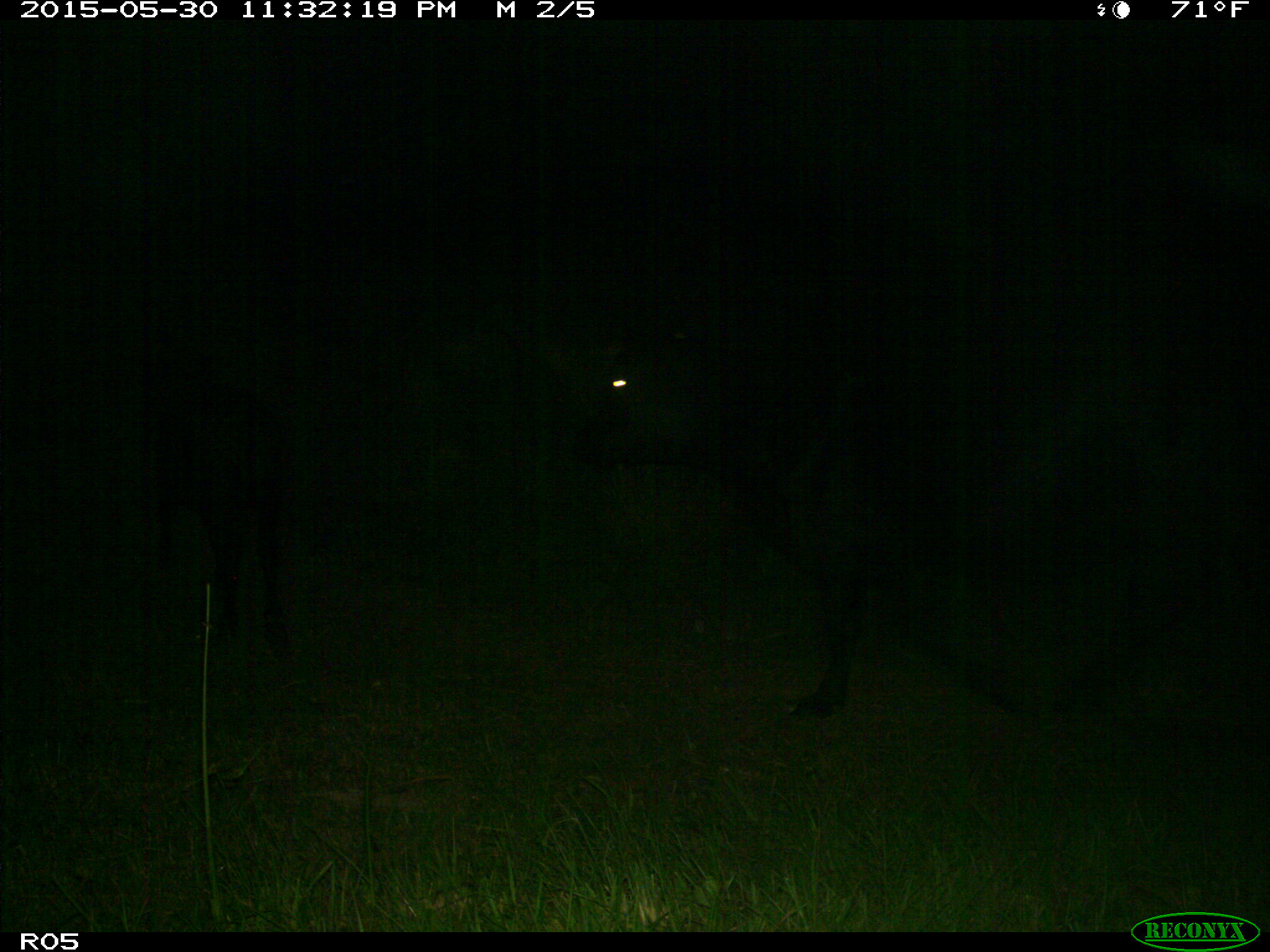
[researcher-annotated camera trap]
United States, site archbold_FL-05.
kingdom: Animalia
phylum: Chordata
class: Mammalia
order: Artiodactyla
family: Bovidae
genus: Bos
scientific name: Bos taurus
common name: domestic cow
Bos taurus (domestic cow).